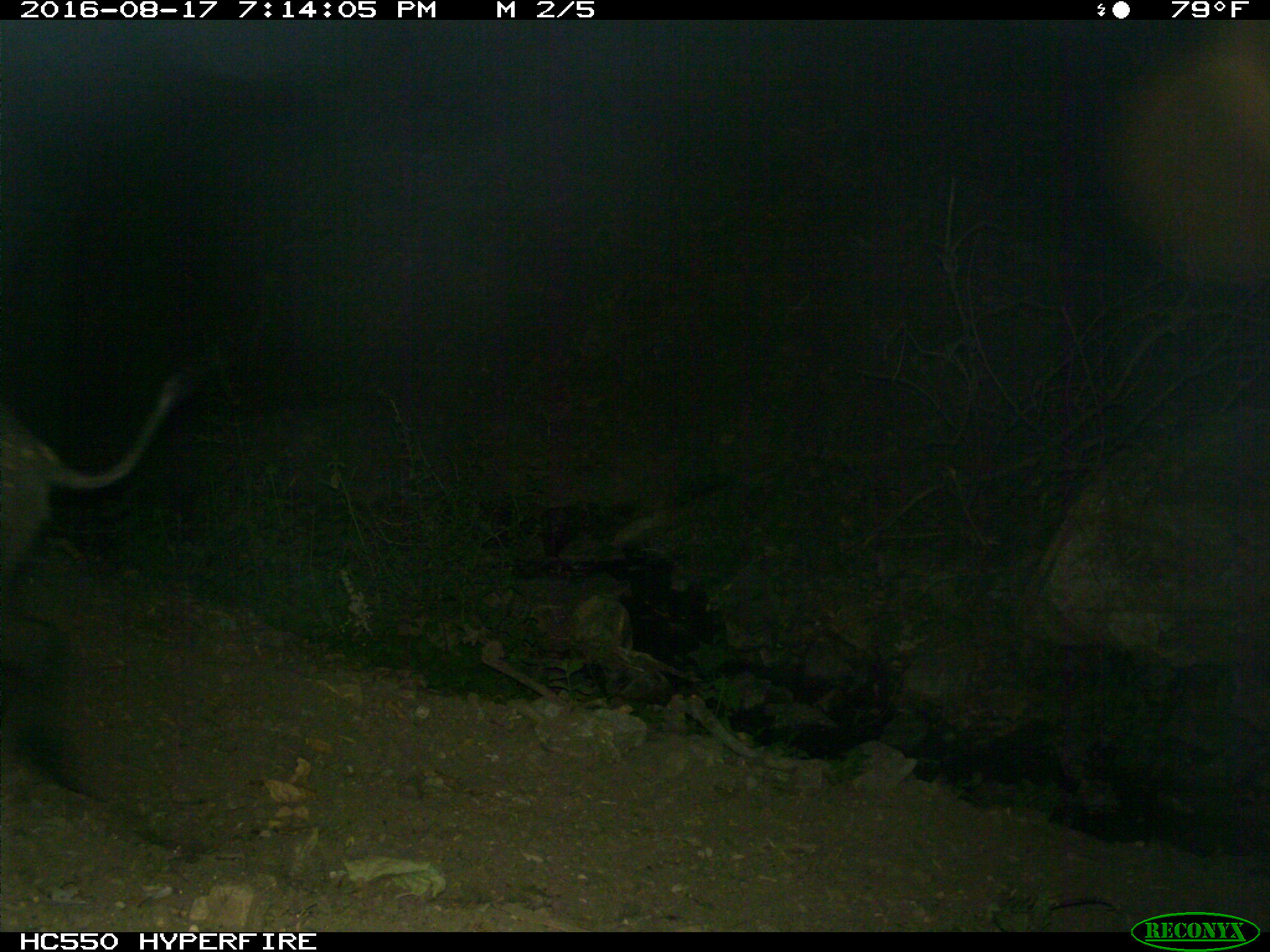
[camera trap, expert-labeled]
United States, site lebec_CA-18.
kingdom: Animalia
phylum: Chordata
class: Mammalia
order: Artiodactyla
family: Suidae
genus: Sus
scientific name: Sus scrofa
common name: wild boar